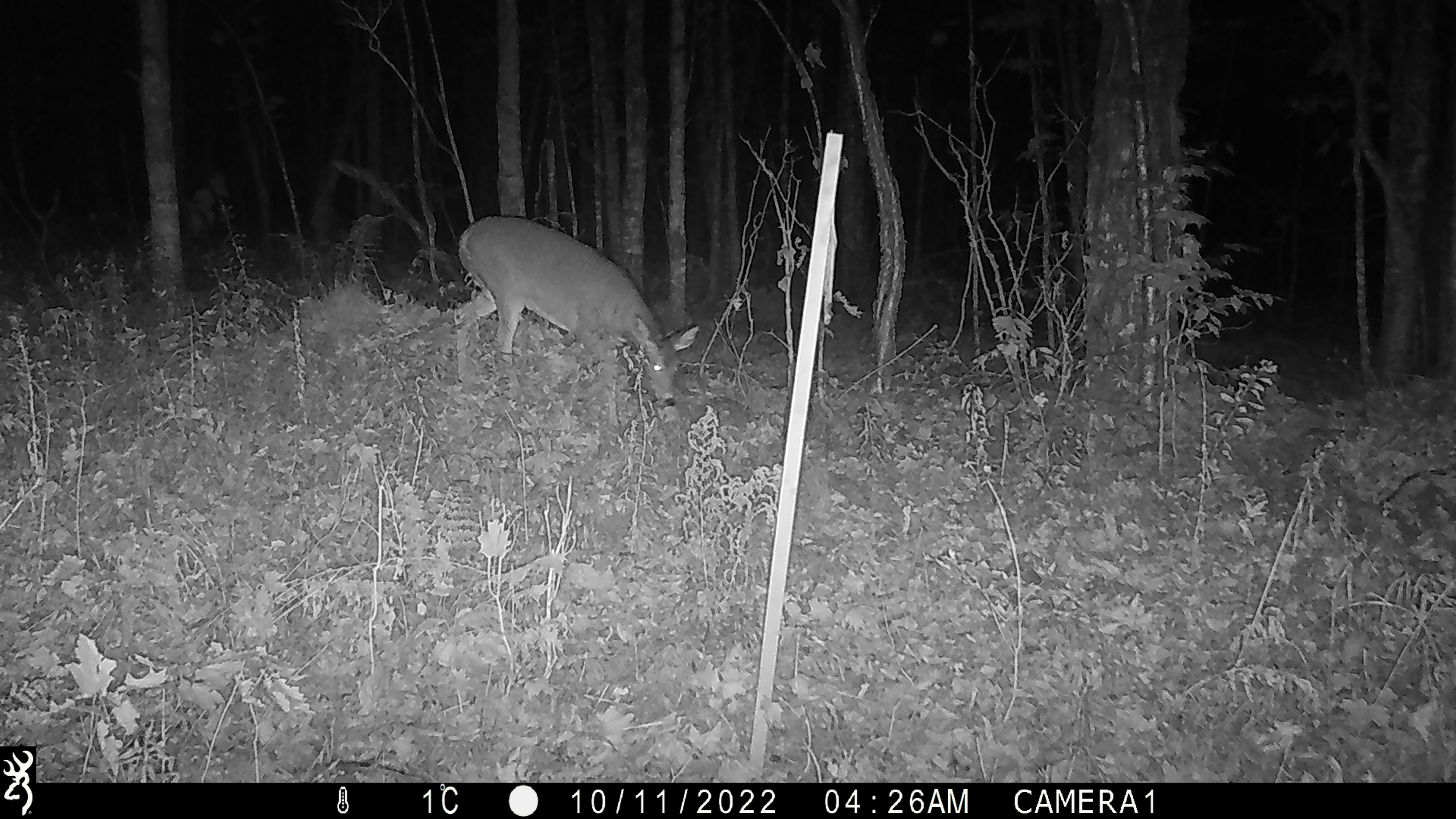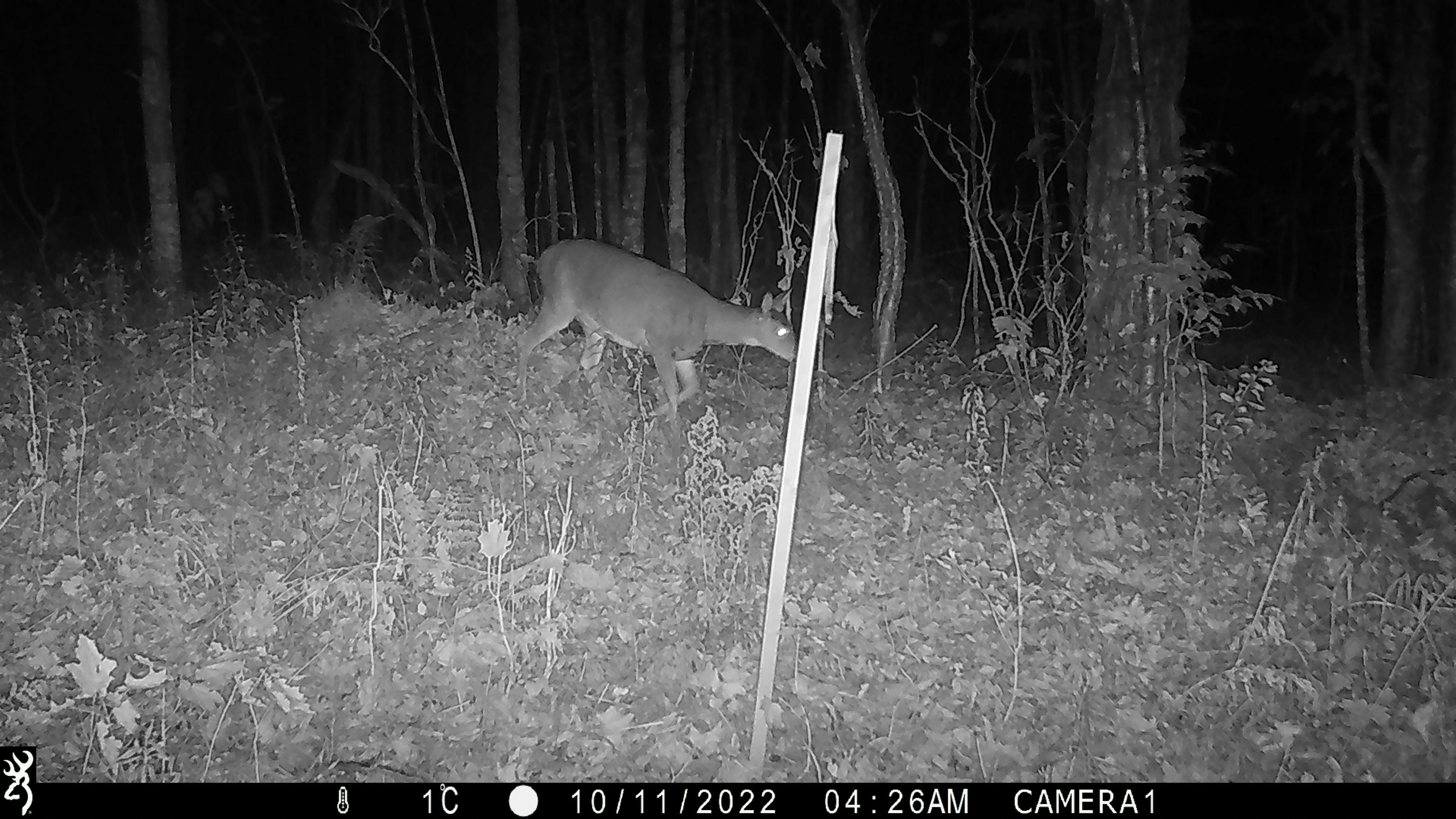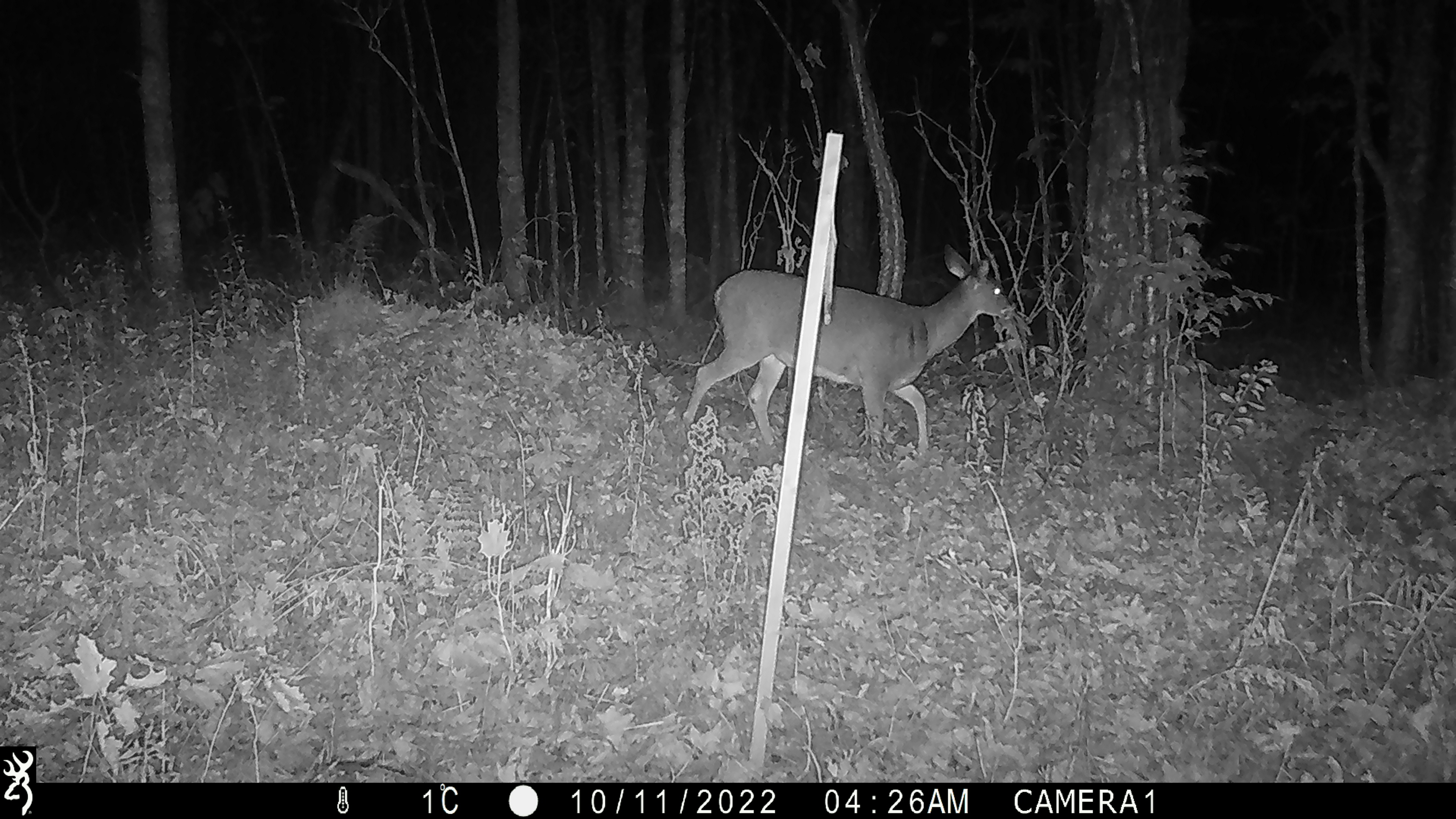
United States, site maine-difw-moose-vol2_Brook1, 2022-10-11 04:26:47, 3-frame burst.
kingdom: Animalia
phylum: Chordata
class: Mammalia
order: Artiodactyla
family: Cervidae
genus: Odocoileus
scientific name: Odocoileus virginianus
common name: white-tailed deer